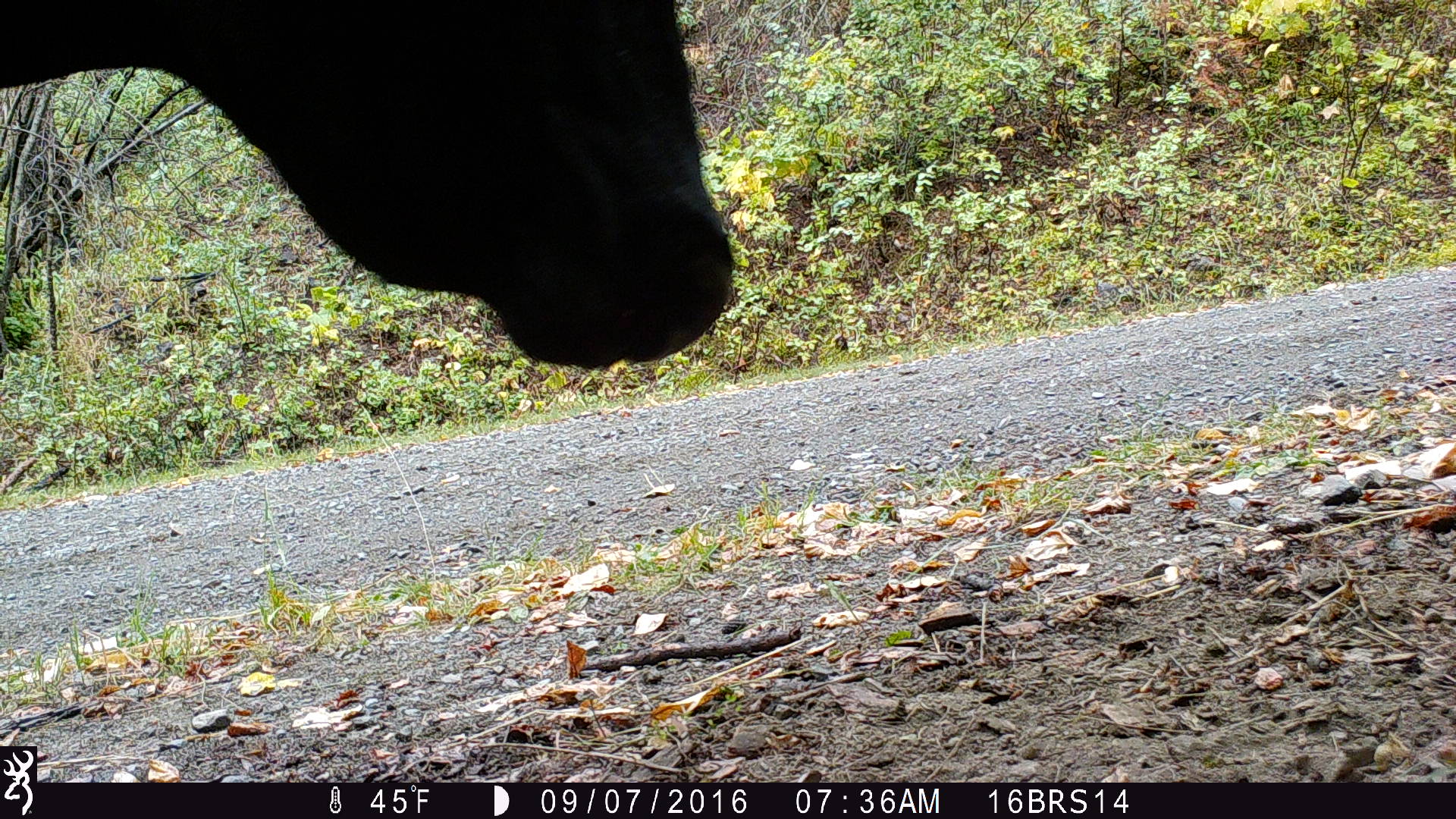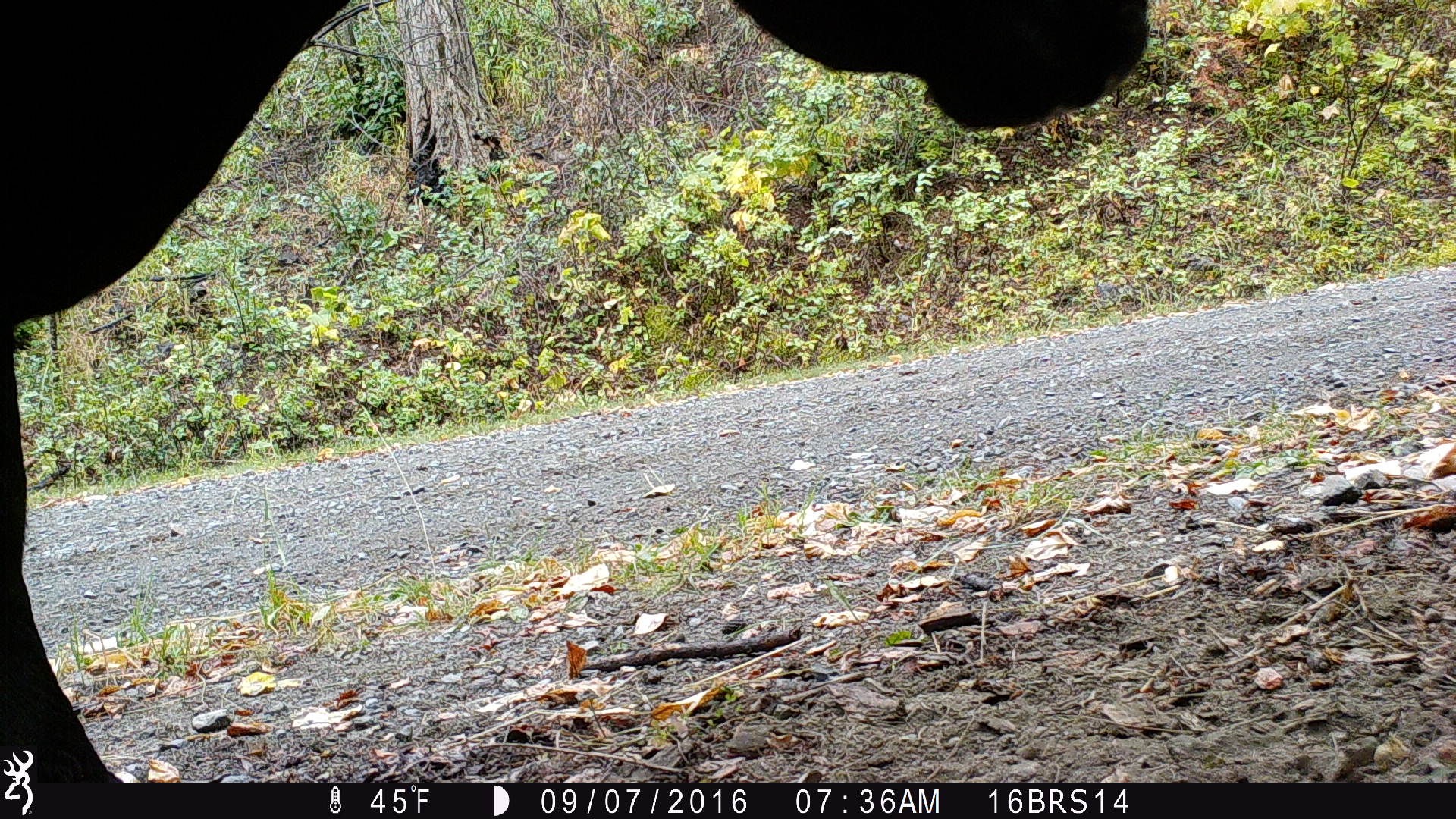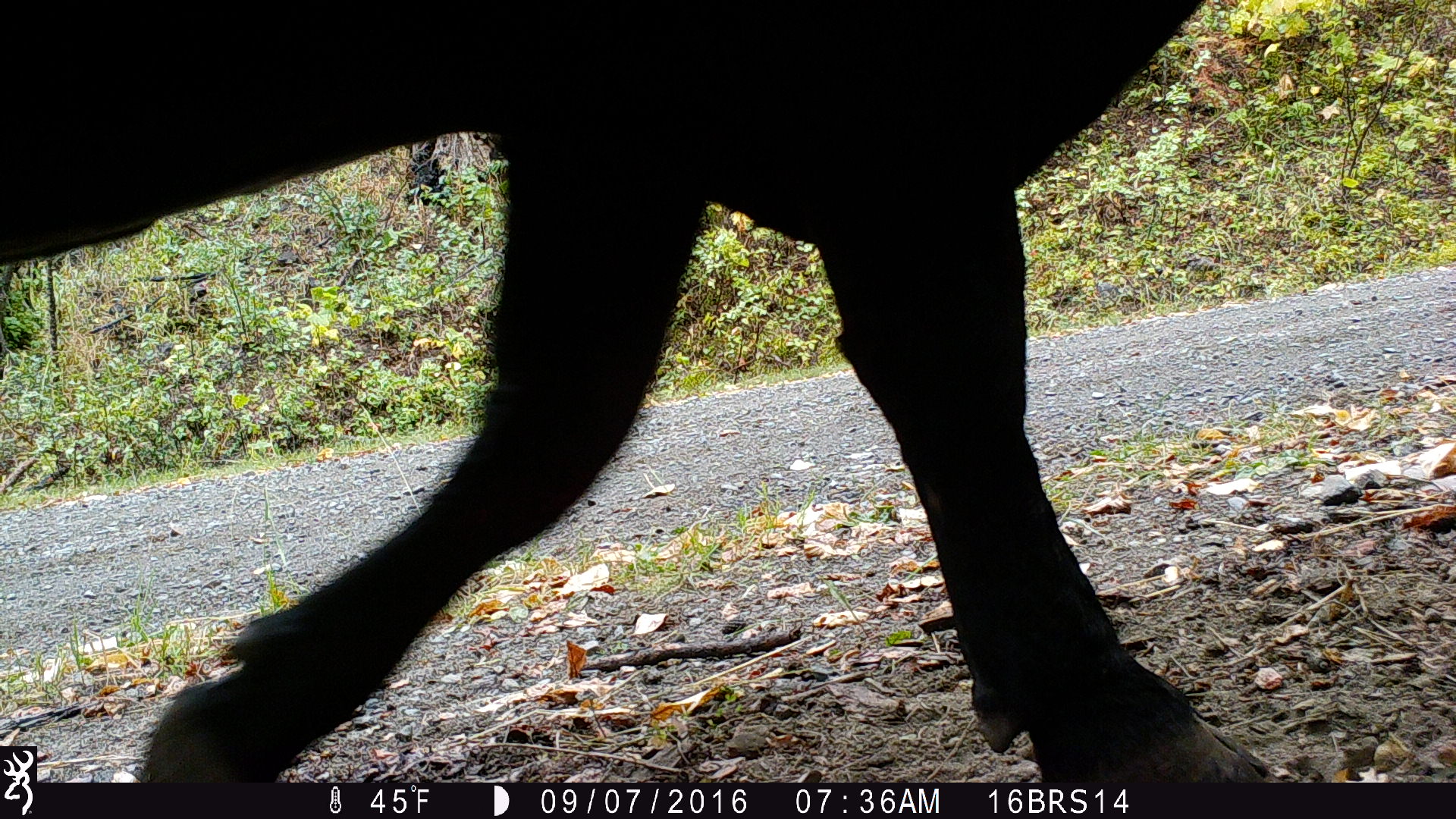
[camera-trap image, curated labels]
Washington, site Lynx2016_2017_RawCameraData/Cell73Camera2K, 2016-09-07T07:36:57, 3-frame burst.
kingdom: Animalia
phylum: Chordata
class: Mammalia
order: Artiodactyla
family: Bovidae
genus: Bos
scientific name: Bos taurus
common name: domestic cattle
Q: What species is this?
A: Domestic cattle (Bos taurus).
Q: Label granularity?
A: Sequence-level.